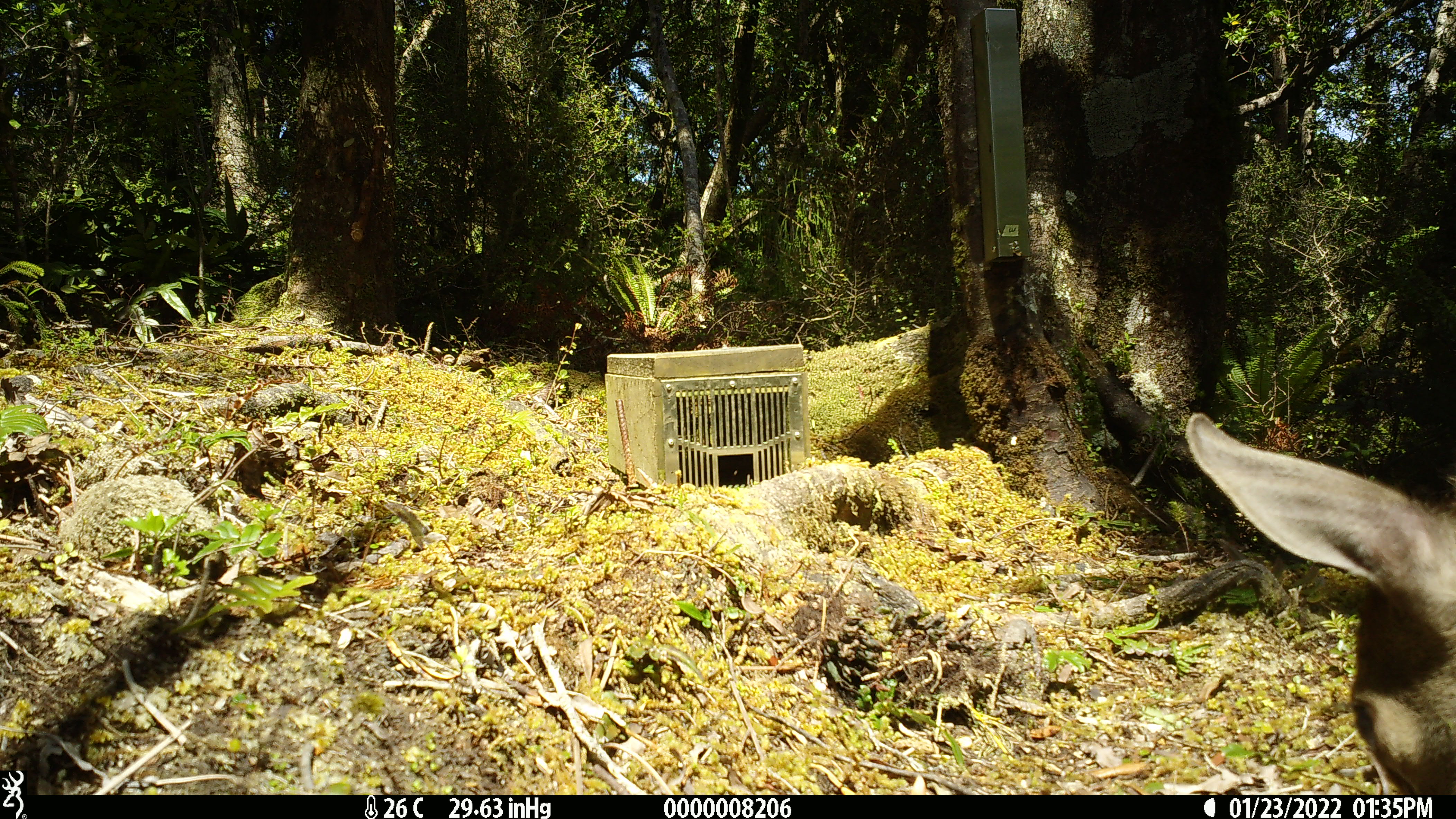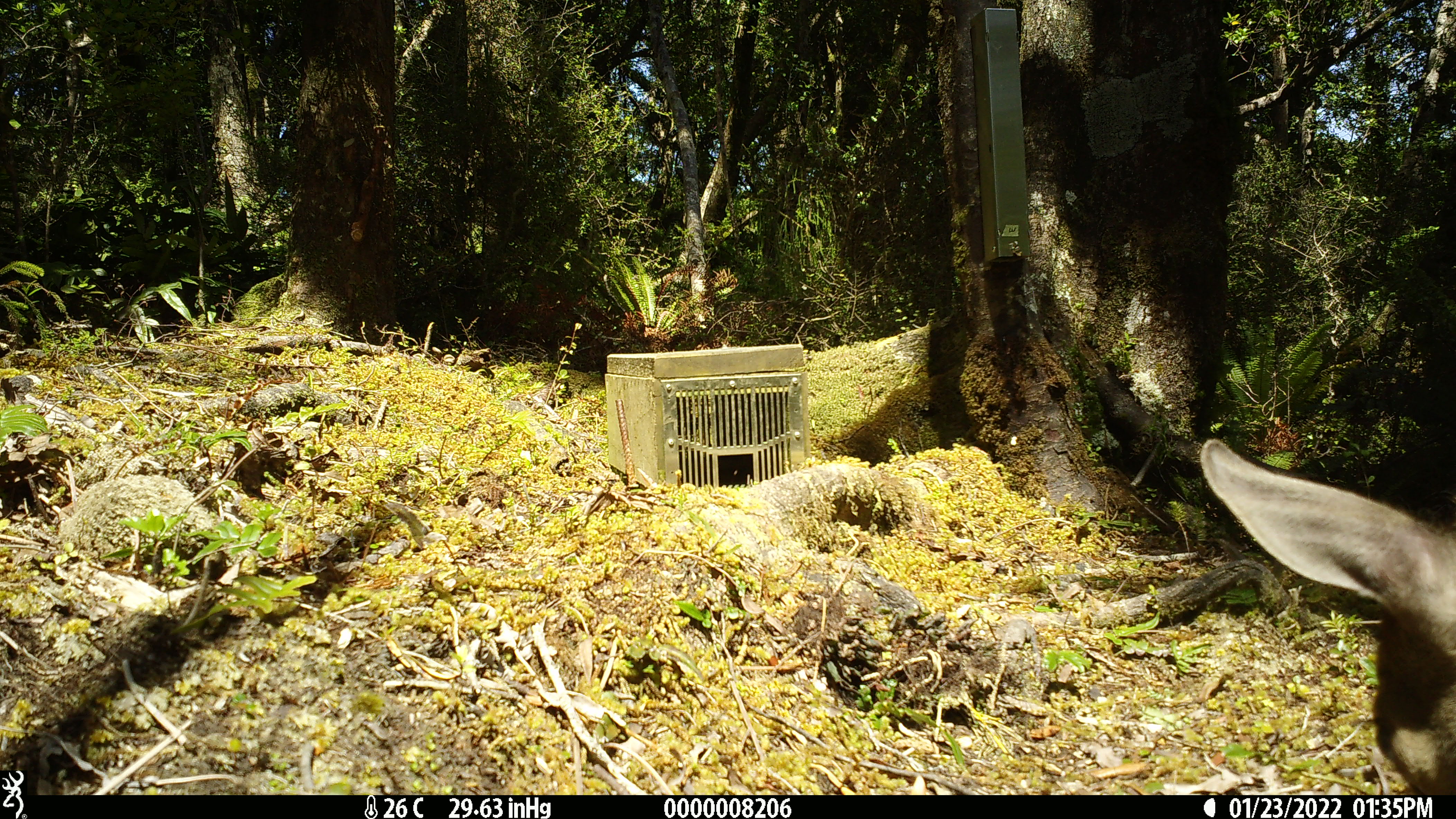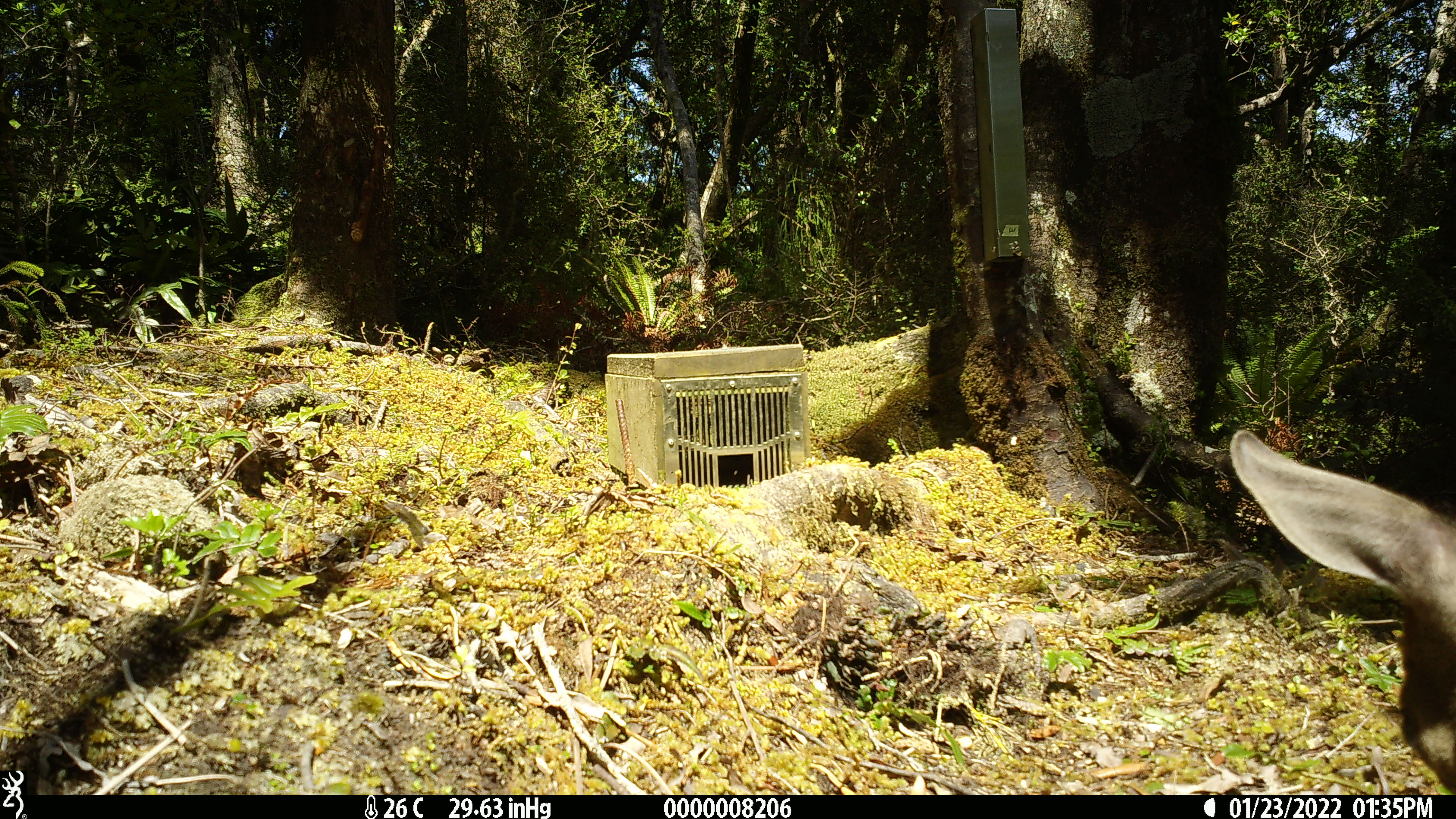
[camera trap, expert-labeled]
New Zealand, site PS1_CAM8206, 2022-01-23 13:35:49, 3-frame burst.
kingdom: Animalia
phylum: Chordata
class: Mammalia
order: Artiodactyla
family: Cervidae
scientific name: Cervidae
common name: deer